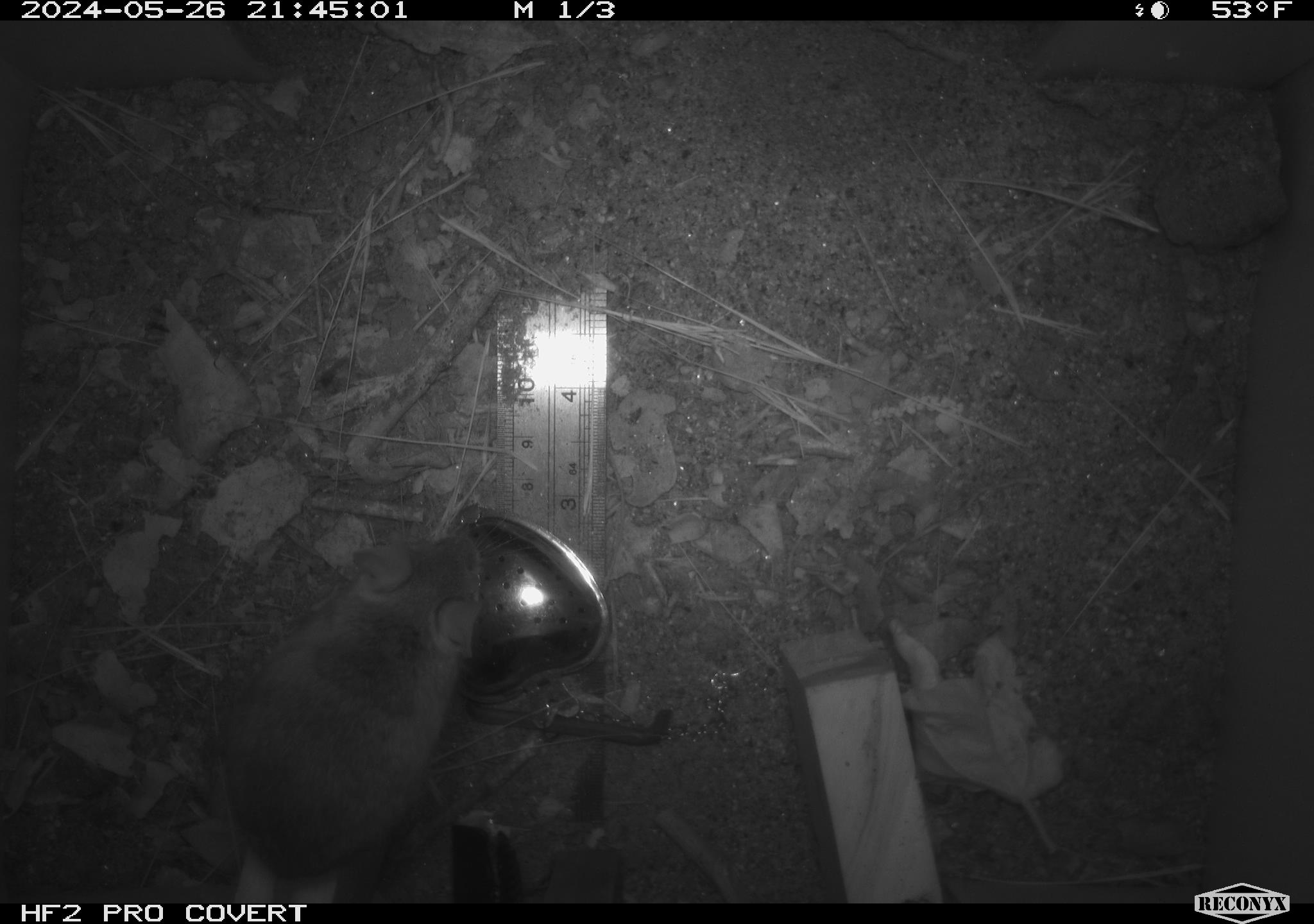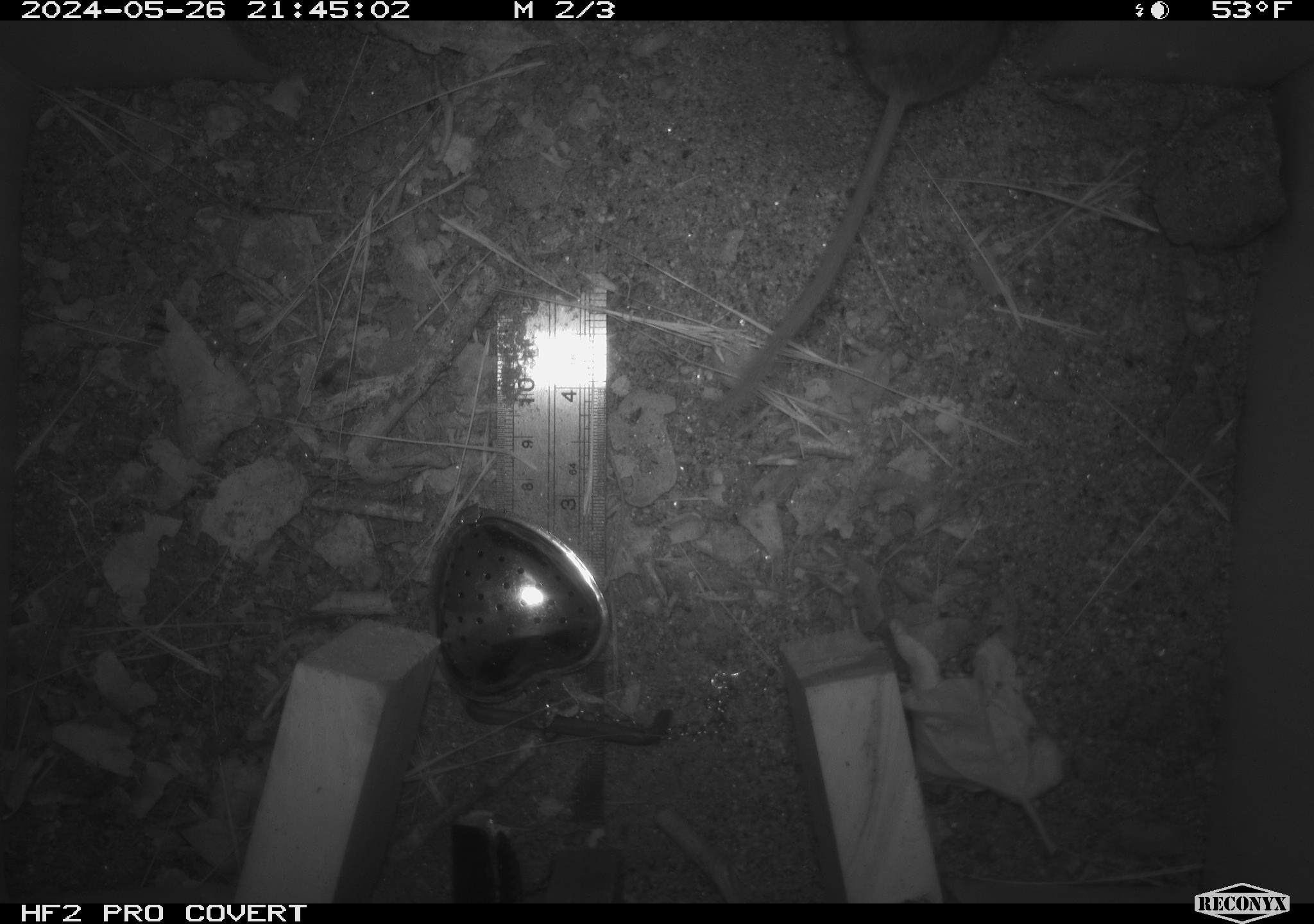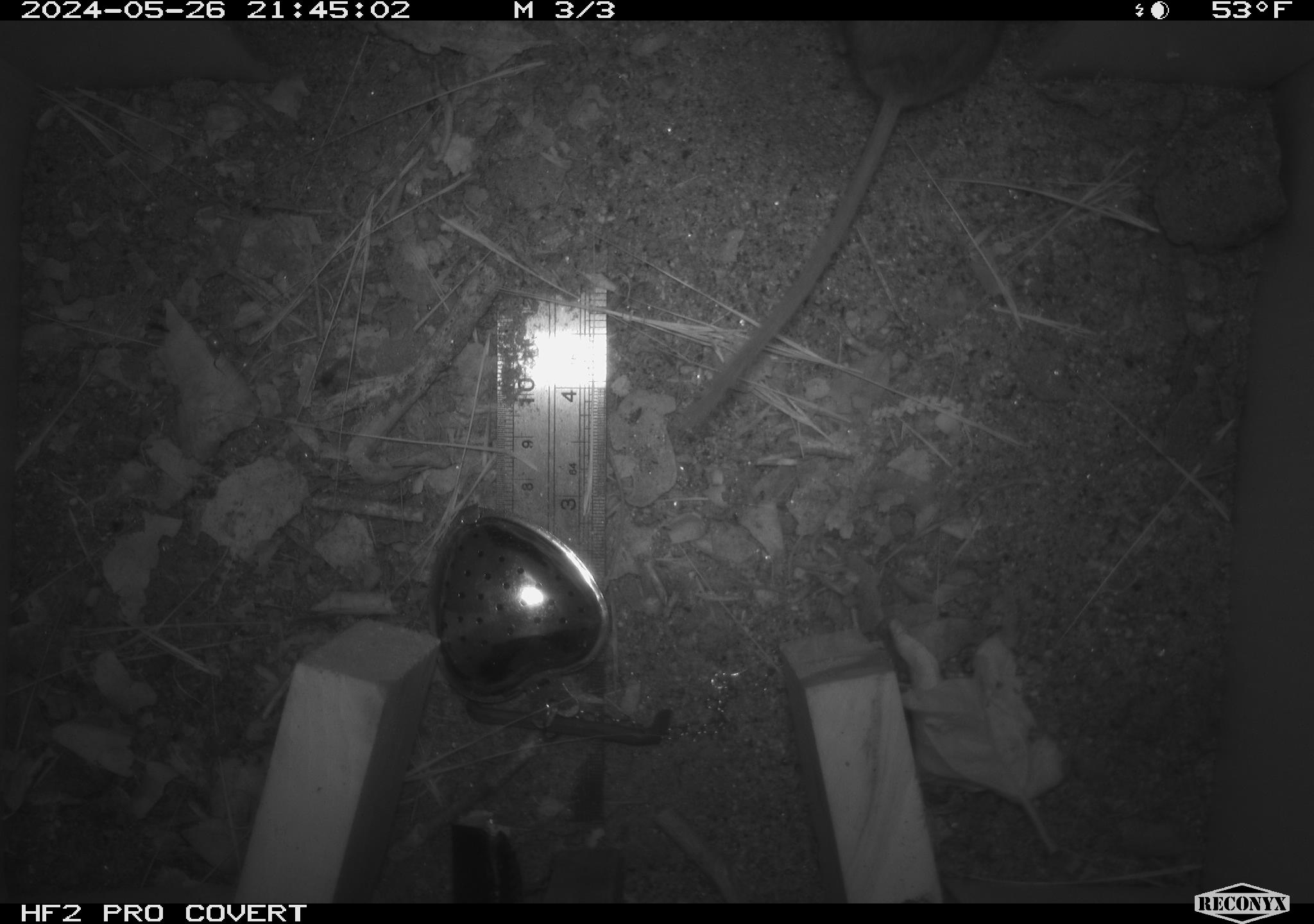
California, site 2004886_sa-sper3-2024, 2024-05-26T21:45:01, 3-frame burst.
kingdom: Animalia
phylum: Chordata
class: Mammalia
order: Rodentia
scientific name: Rodentia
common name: mouse species